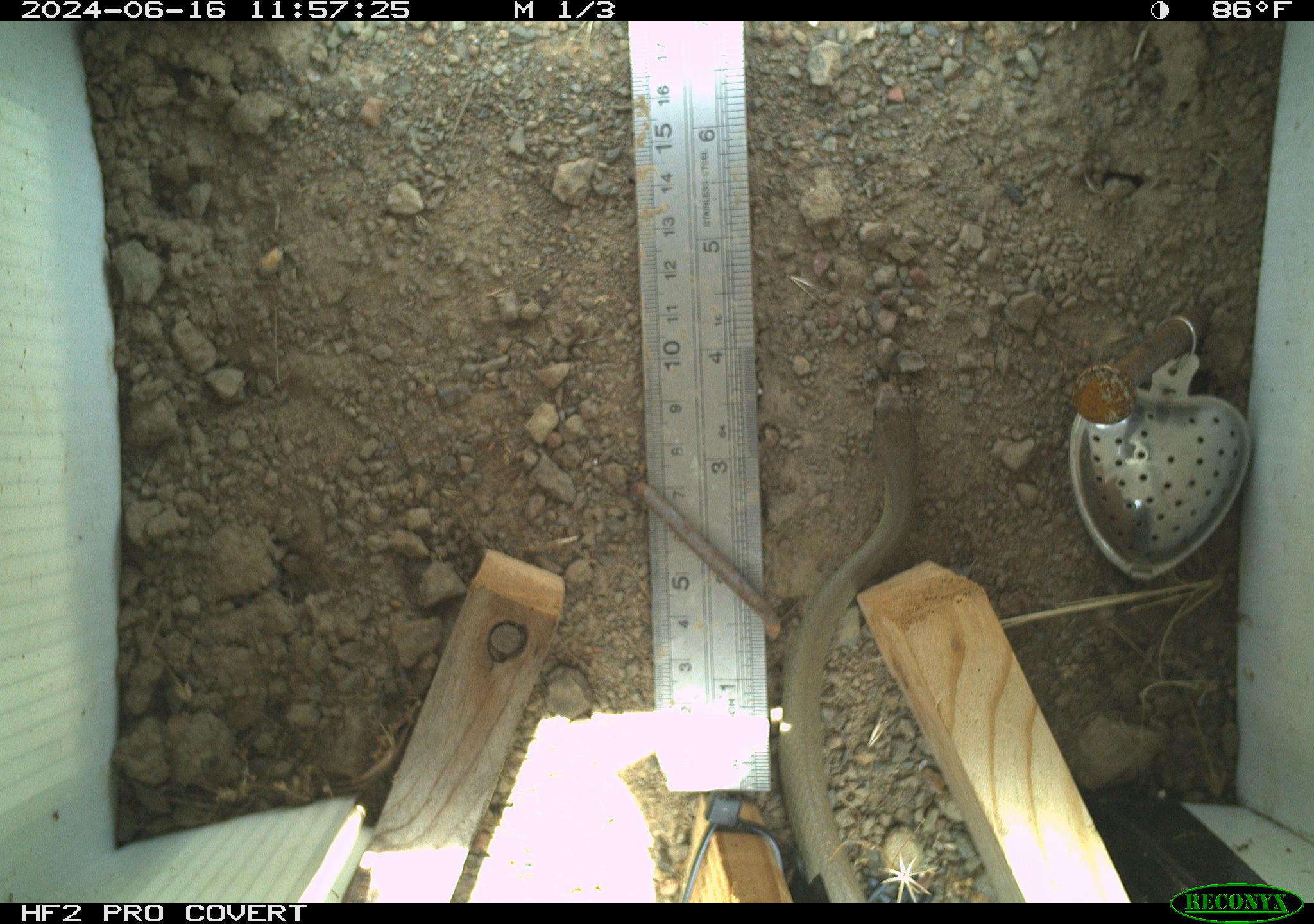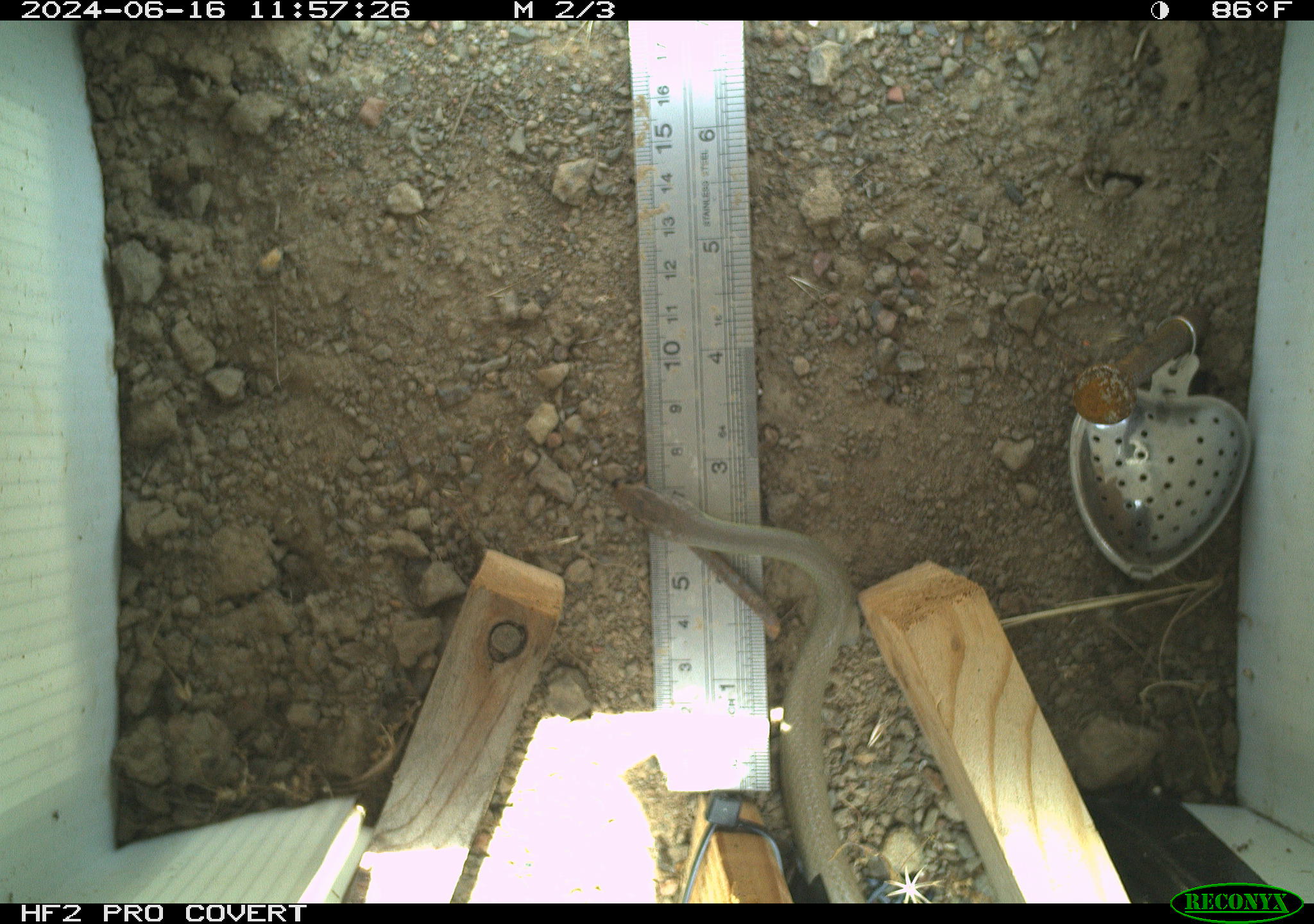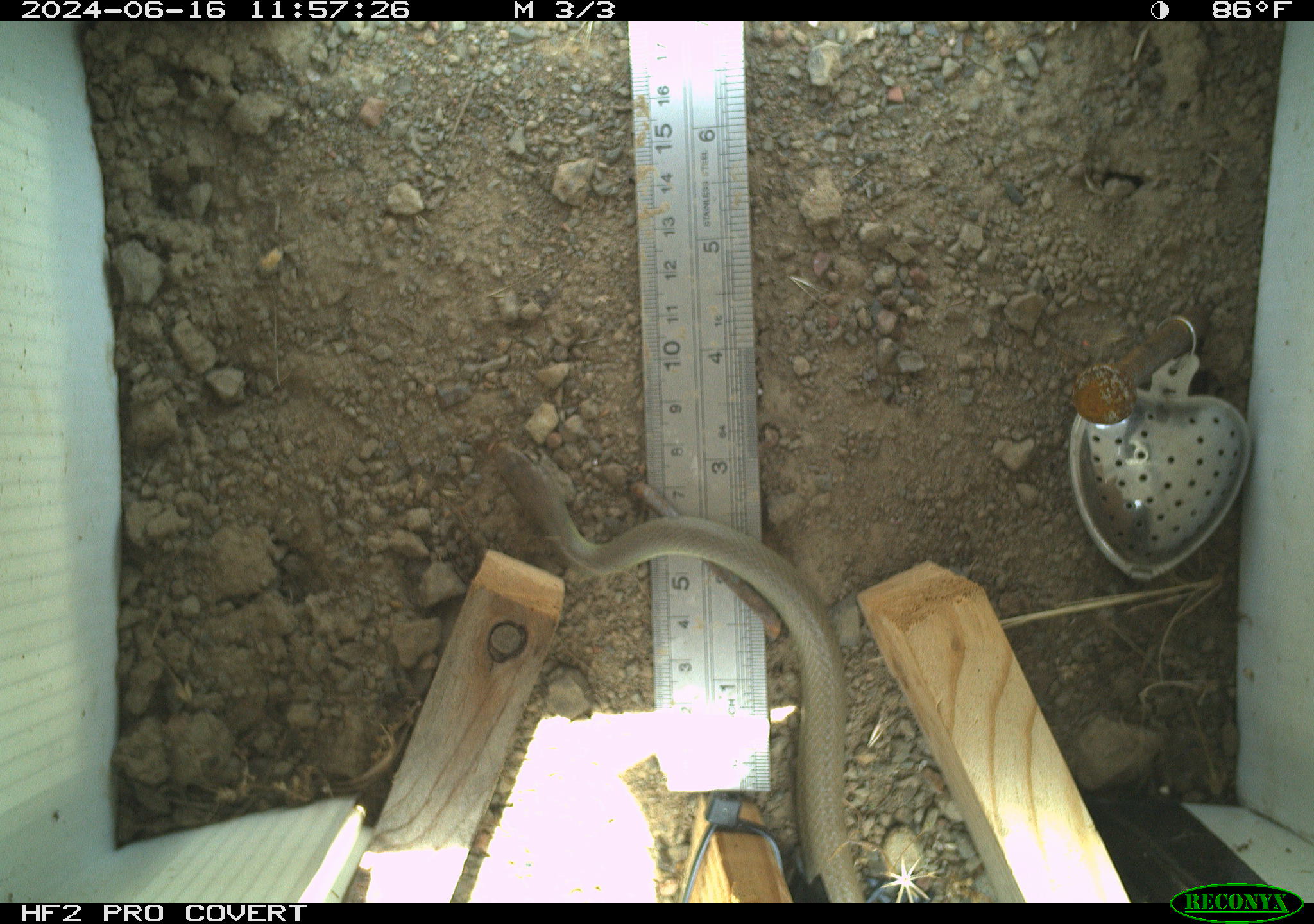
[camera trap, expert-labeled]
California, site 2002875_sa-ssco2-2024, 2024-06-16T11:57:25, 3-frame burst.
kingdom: Animalia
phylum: Chordata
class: Reptilia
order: Squamata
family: Colubridae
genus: Coluber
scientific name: Coluber constrictor mormon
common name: western yellow-bellied racer